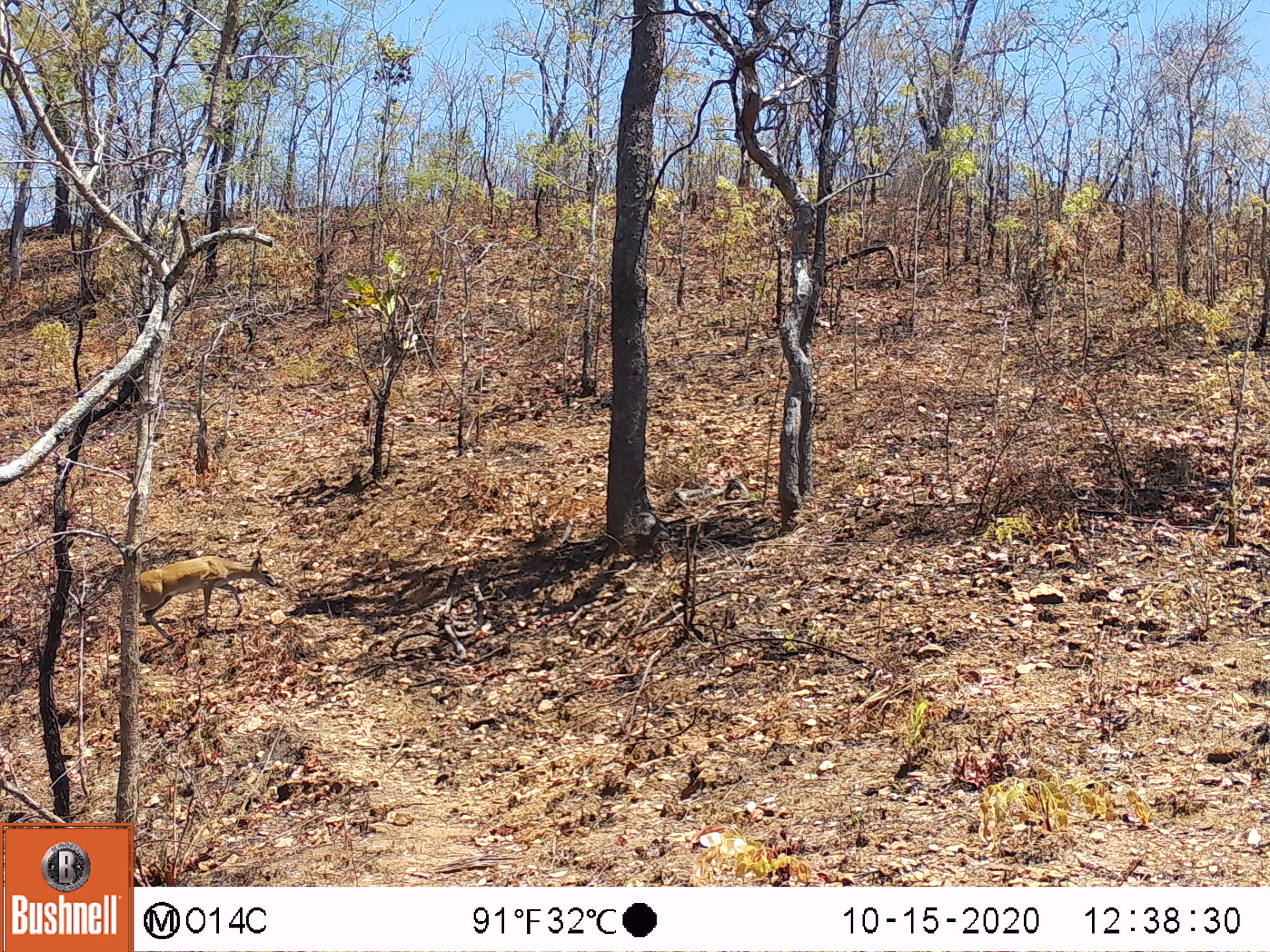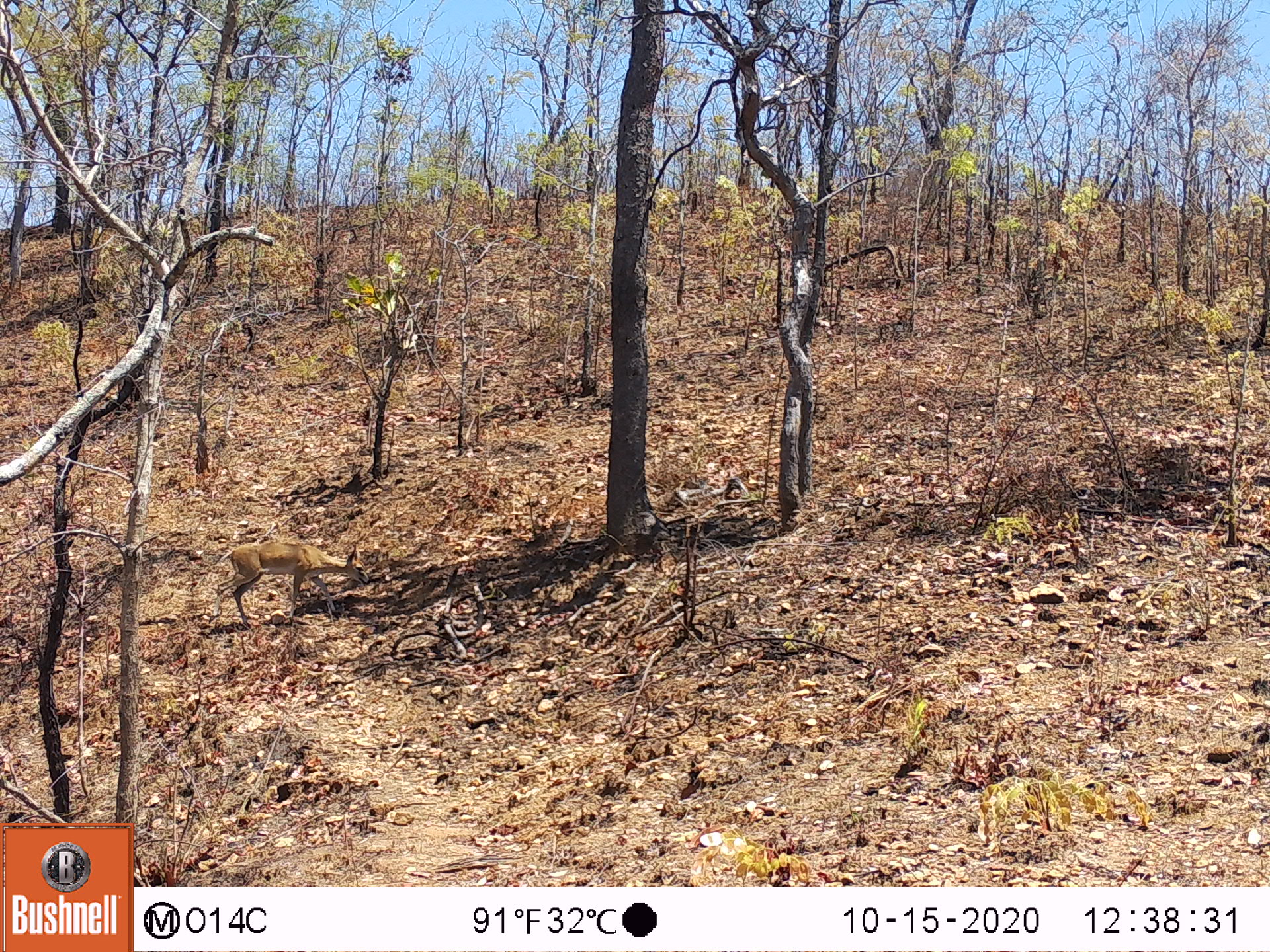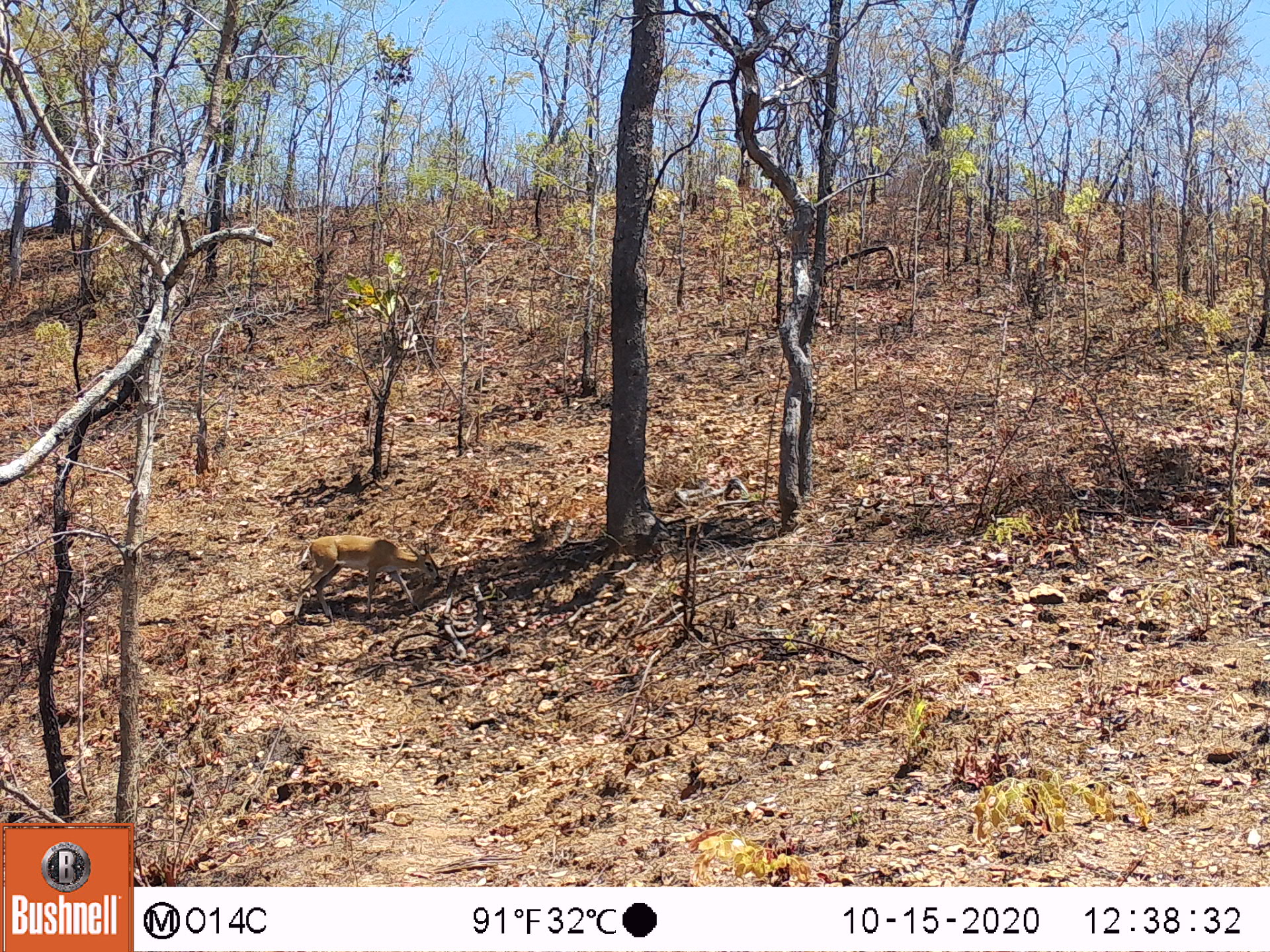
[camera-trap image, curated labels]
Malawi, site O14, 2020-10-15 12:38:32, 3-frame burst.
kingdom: Animalia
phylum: Chordata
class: Mammalia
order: Artiodactyla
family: Bovidae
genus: Sylvicapra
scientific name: Sylvicapra grimmia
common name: common duiker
Common duiker (Sylvicapra grimmia), count 1.